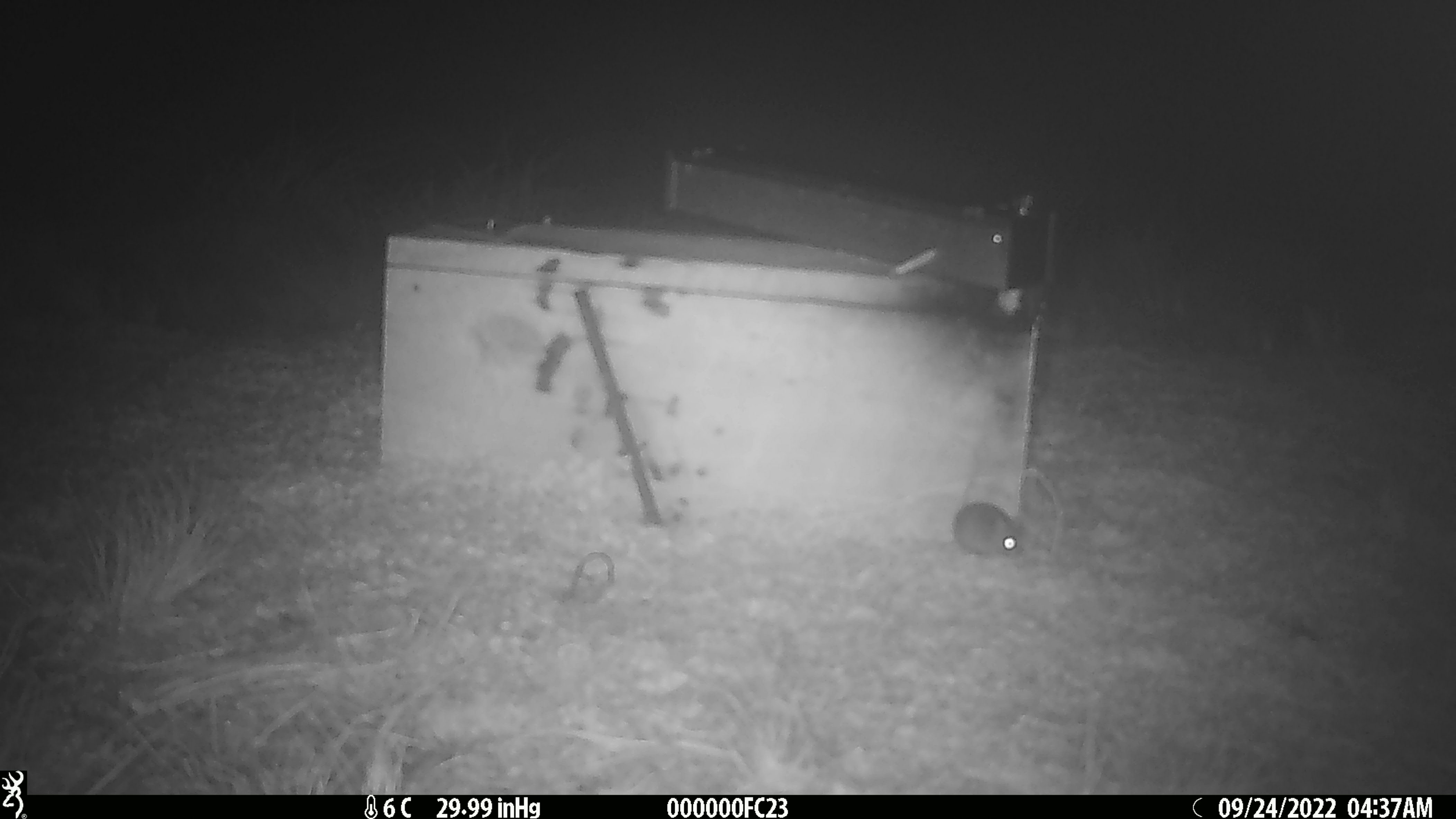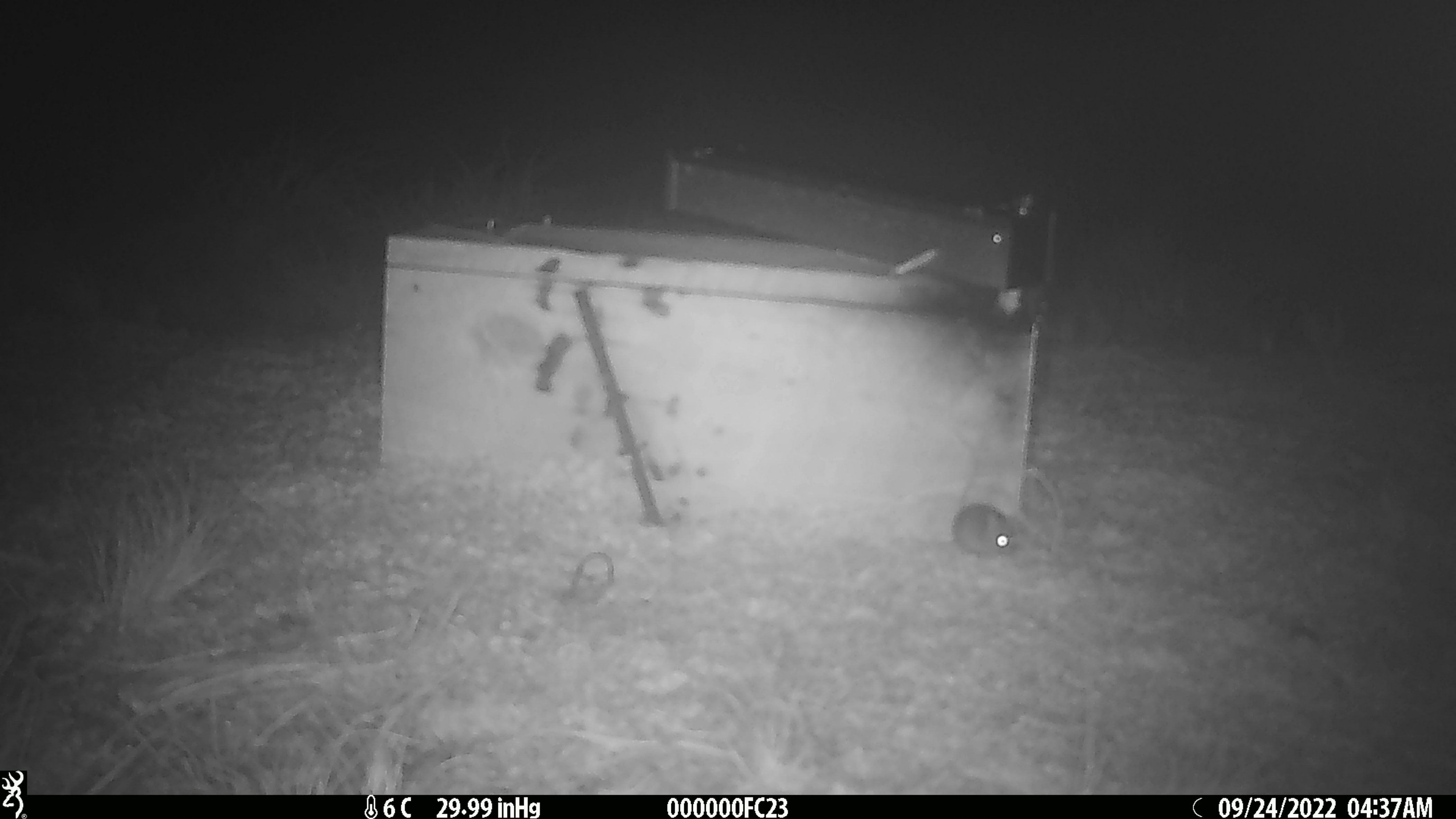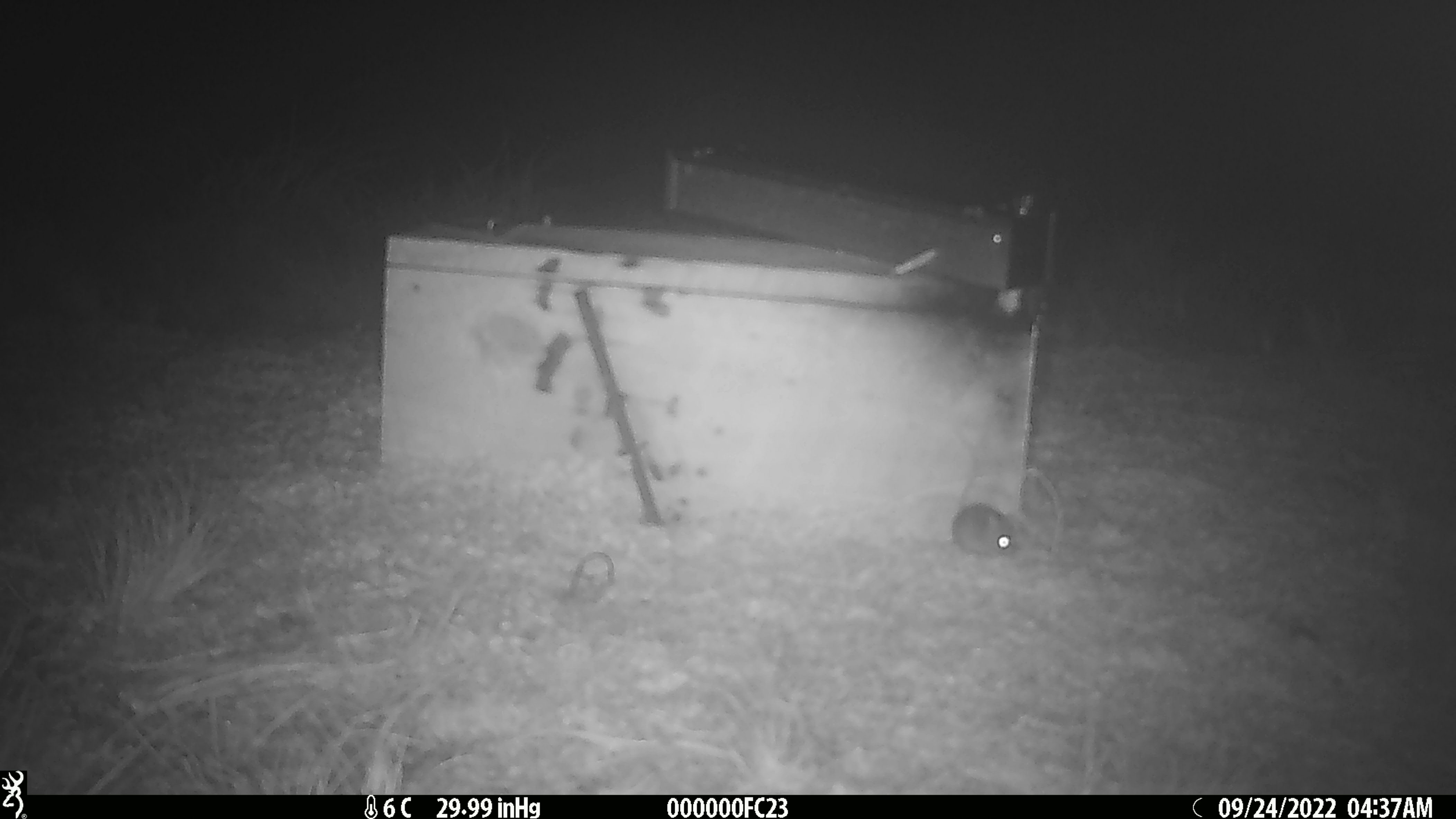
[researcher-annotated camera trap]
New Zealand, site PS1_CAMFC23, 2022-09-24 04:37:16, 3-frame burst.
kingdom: Animalia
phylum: Chordata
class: Mammalia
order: Rodentia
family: Muridae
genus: Mus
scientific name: Mus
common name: mouse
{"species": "mouse (Mus)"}